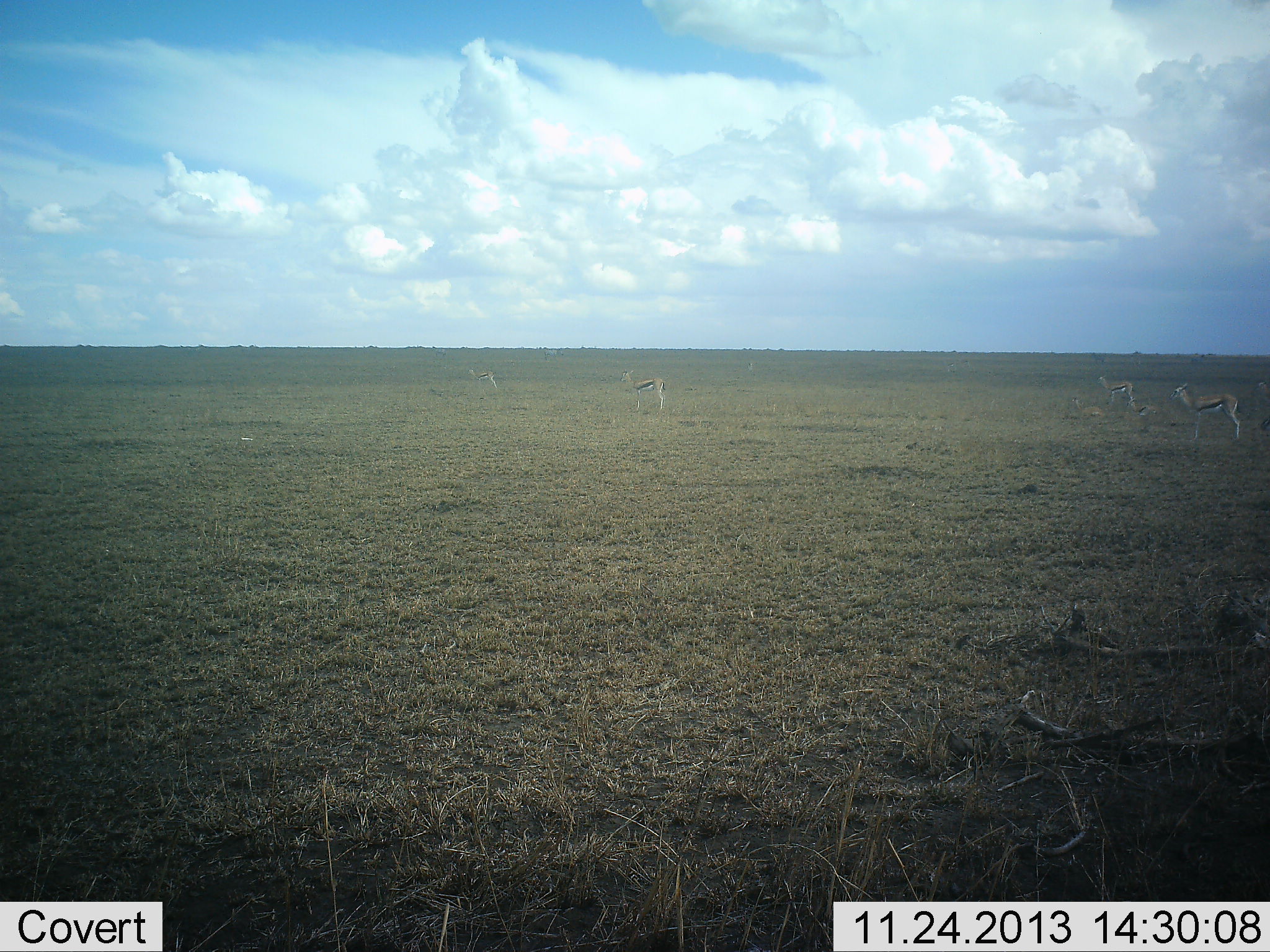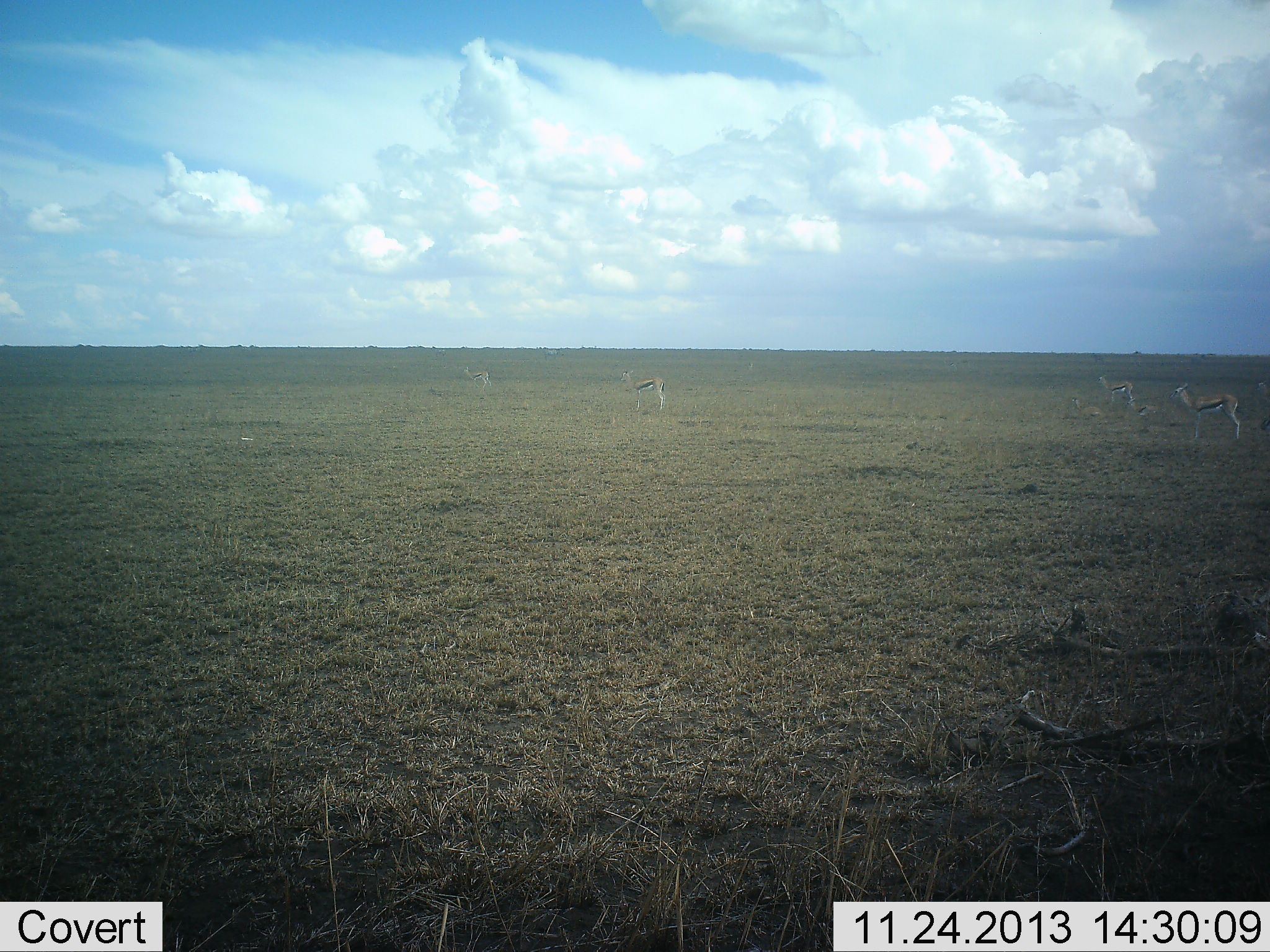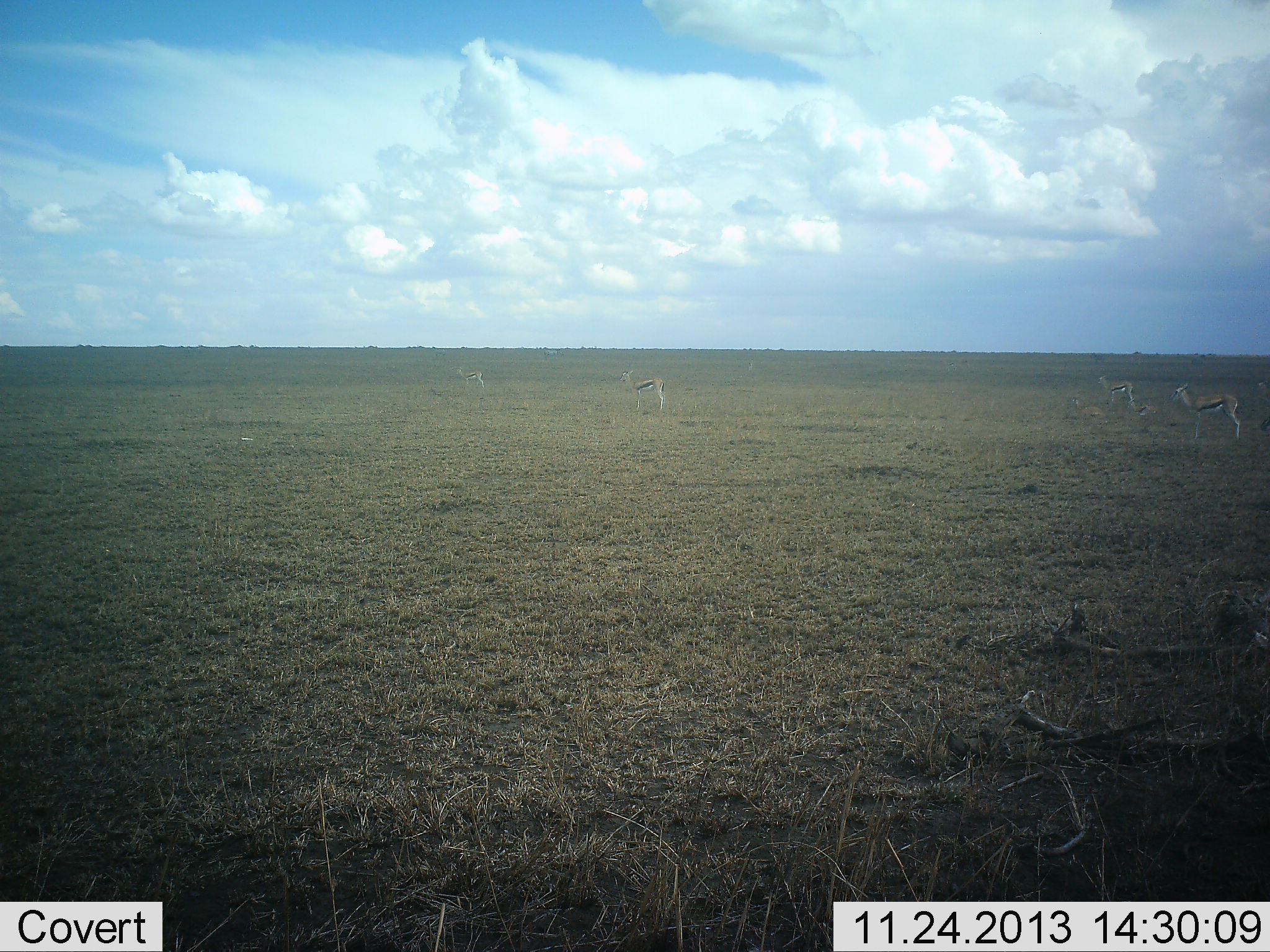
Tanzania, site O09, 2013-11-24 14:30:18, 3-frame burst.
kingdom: Animalia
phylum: Chordata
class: Mammalia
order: Artiodactyla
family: Bovidae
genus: Eudorcas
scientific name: Eudorcas thomsonii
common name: thomson's gazelle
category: gazellethomsons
Gazellethomsons (thomson's gazelle) (Eudorcas thomsonii), count 4. Behavior (volunteer vote fractions): standing 89%, resting 16%, moving 42%, interacting 3%. Young present (vote fraction): 5%. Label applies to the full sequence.